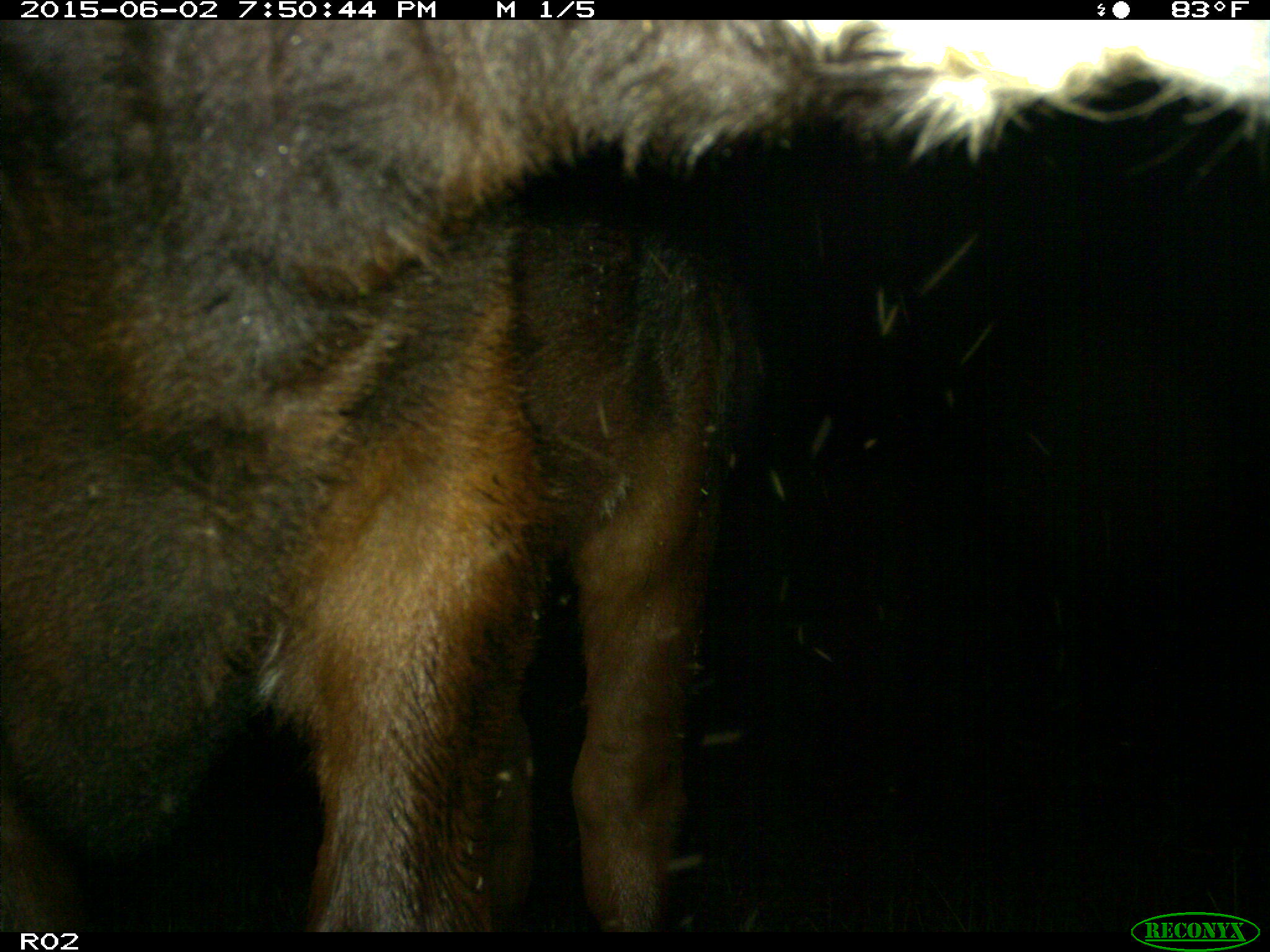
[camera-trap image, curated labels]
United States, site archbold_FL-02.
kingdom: Animalia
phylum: Chordata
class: Mammalia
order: Artiodactyla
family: Bovidae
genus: Bos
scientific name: Bos taurus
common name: domestic cow